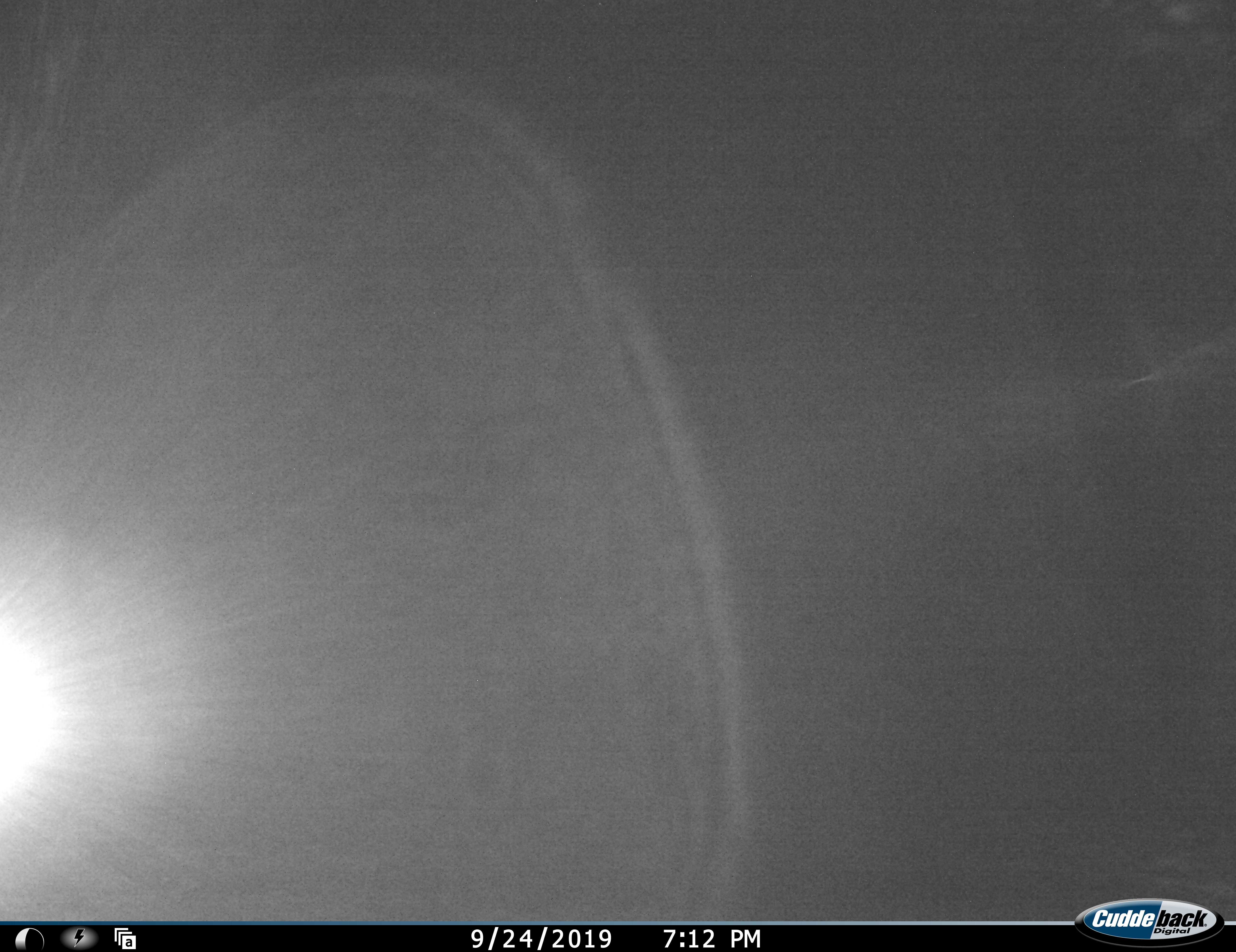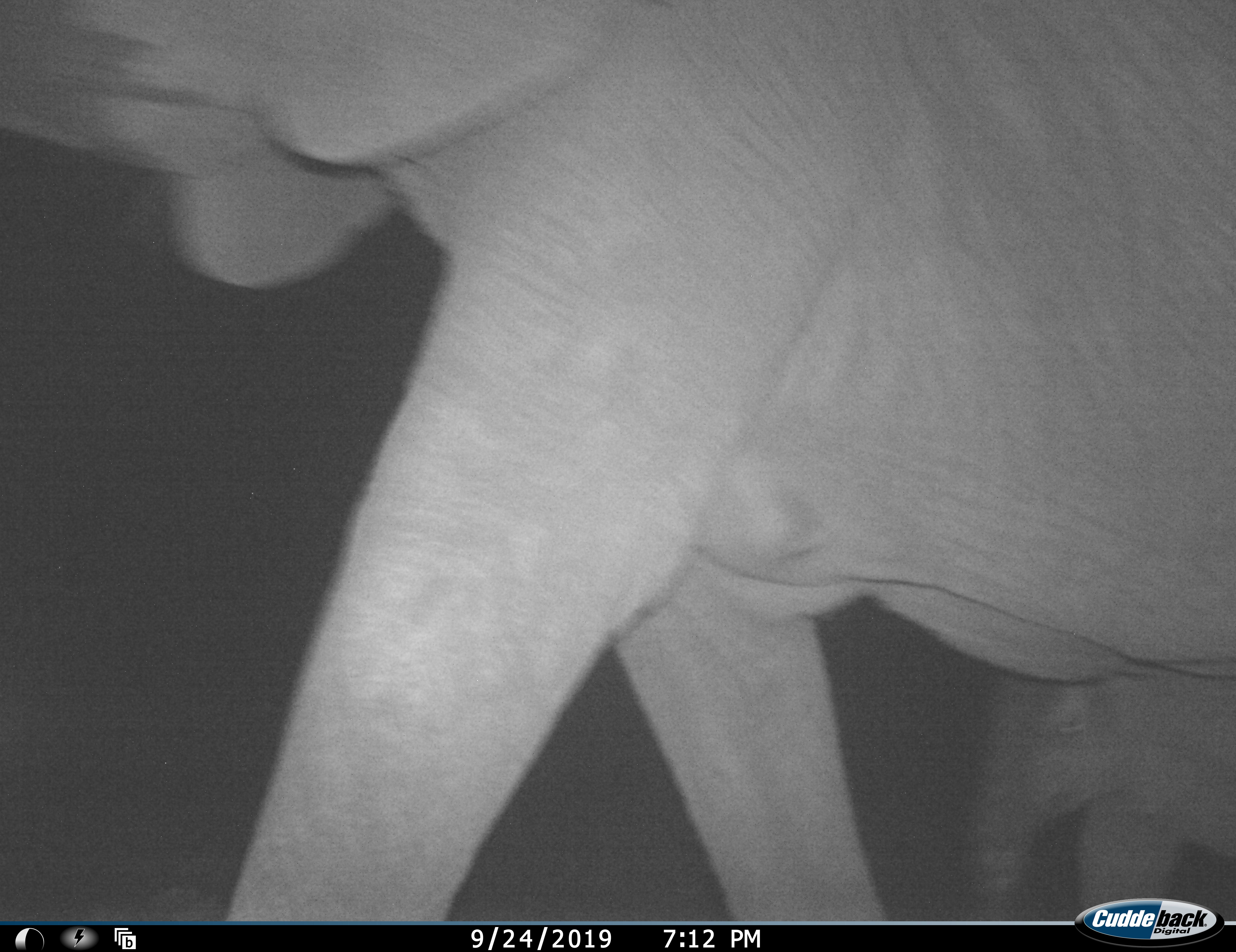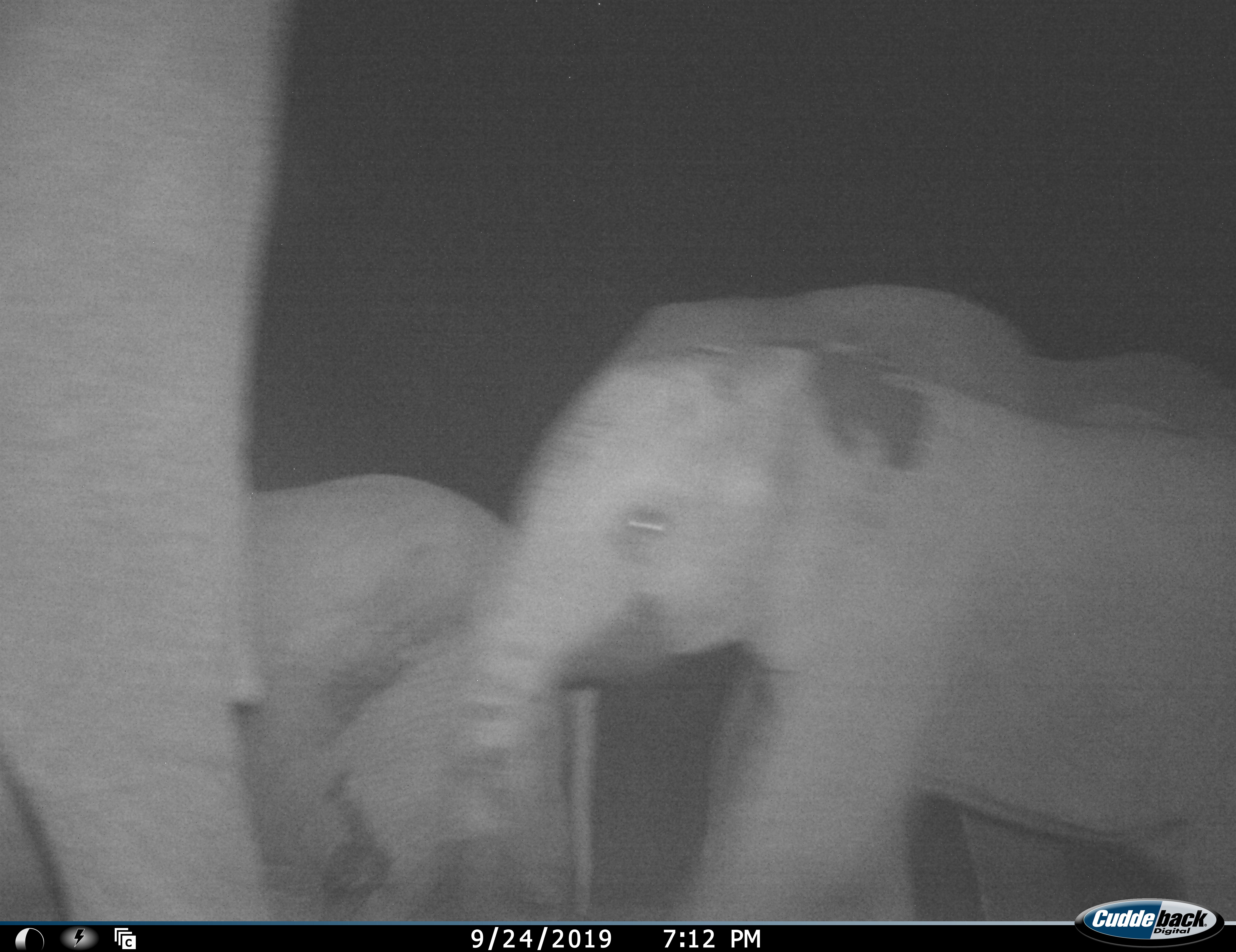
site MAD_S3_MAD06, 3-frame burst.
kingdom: Animalia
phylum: Chordata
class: Mammalia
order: Proboscidea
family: Elephantidae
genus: Loxodonta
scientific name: Loxodonta africana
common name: african bush elephant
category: elephant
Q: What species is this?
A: Elephant (african bush elephant) (Loxodonta africana).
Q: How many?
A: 3.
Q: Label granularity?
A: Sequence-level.